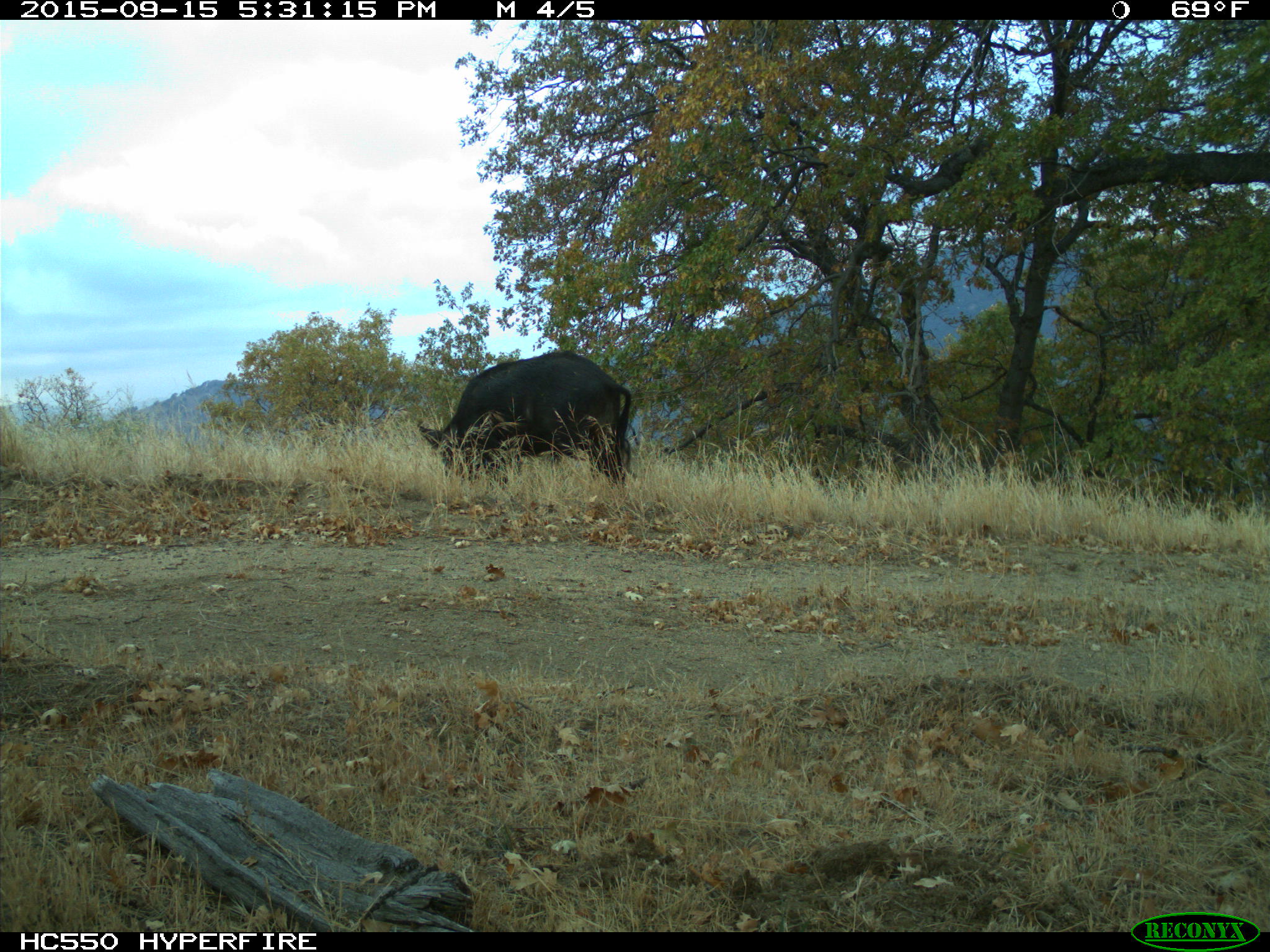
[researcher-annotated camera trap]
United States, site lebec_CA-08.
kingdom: Animalia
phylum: Chordata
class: Mammalia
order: Artiodactyla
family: Suidae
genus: Sus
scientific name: Sus scrofa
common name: wild boar